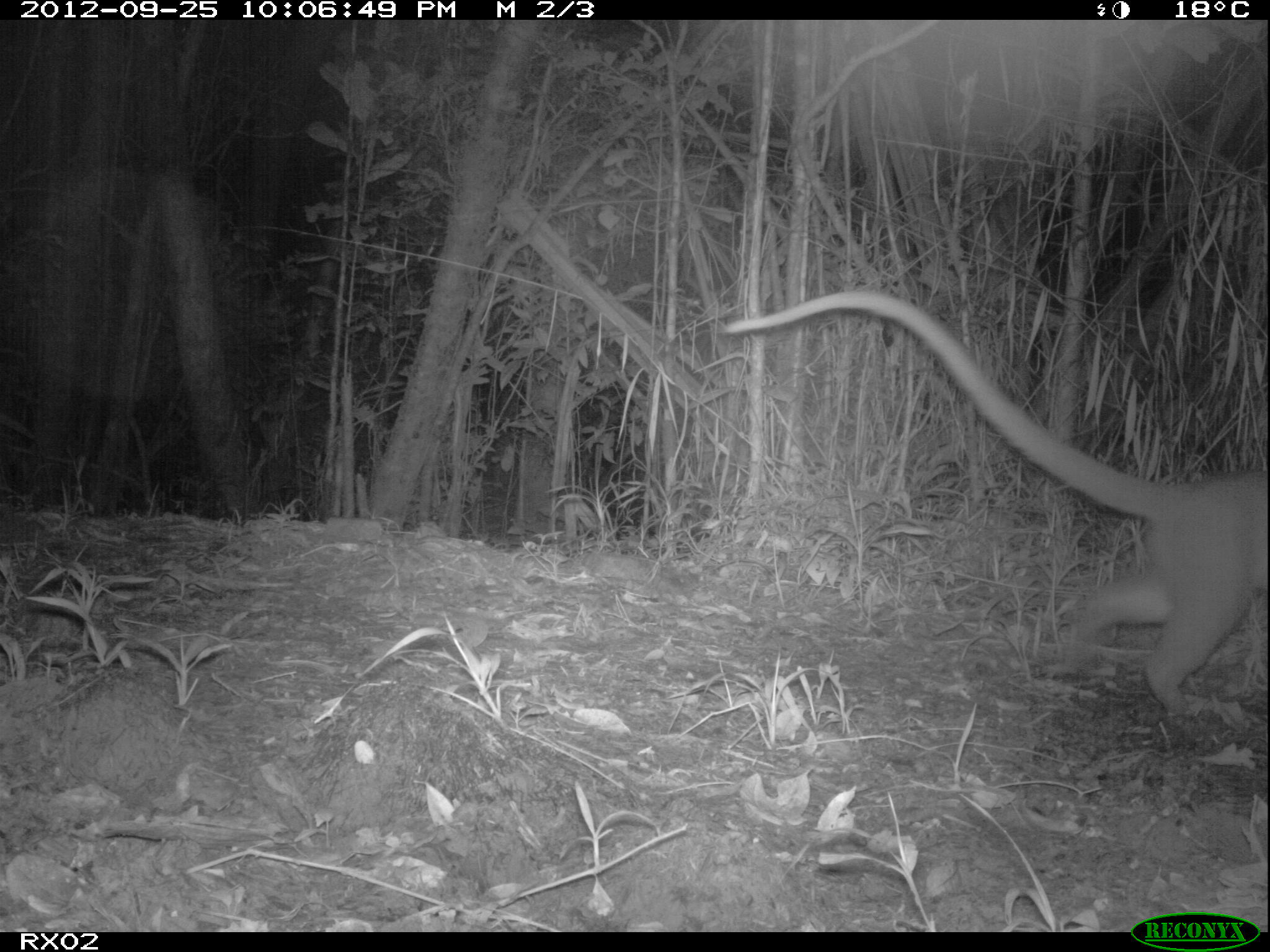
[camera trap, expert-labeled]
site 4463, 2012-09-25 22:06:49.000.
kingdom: Animalia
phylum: Chordata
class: Mammalia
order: Carnivora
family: Eupleridae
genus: Cryptoprocta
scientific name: Cryptoprocta ferox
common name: fossa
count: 1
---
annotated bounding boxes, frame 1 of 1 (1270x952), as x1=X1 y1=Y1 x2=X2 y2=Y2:
cryptoprocta ferox: x1=724 y1=285 x2=1270 y2=717